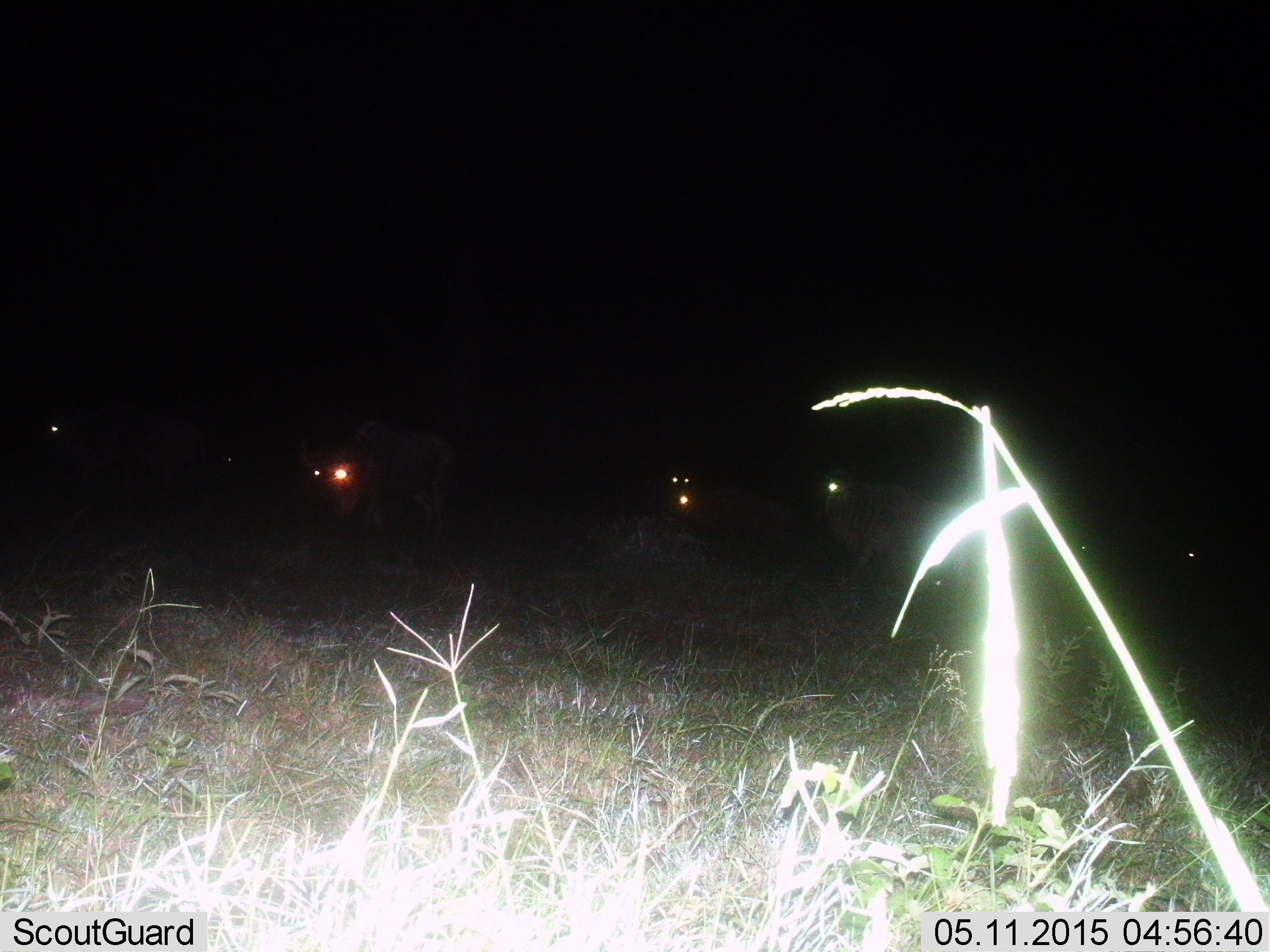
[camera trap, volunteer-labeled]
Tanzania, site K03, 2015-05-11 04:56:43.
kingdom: Animalia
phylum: Chordata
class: Mammalia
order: Artiodactyla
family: Bovidae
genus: Connochaetes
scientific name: Connochaetes taurinus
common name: blue wildebeest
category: wildebeest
Wildebeest (blue wildebeest) (Connochaetes taurinus), count 6. Behavior (volunteer vote fractions): standing 80%, resting 50%, moving 40%, interacting 10%. Young present (vote fraction): 0%. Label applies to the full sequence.